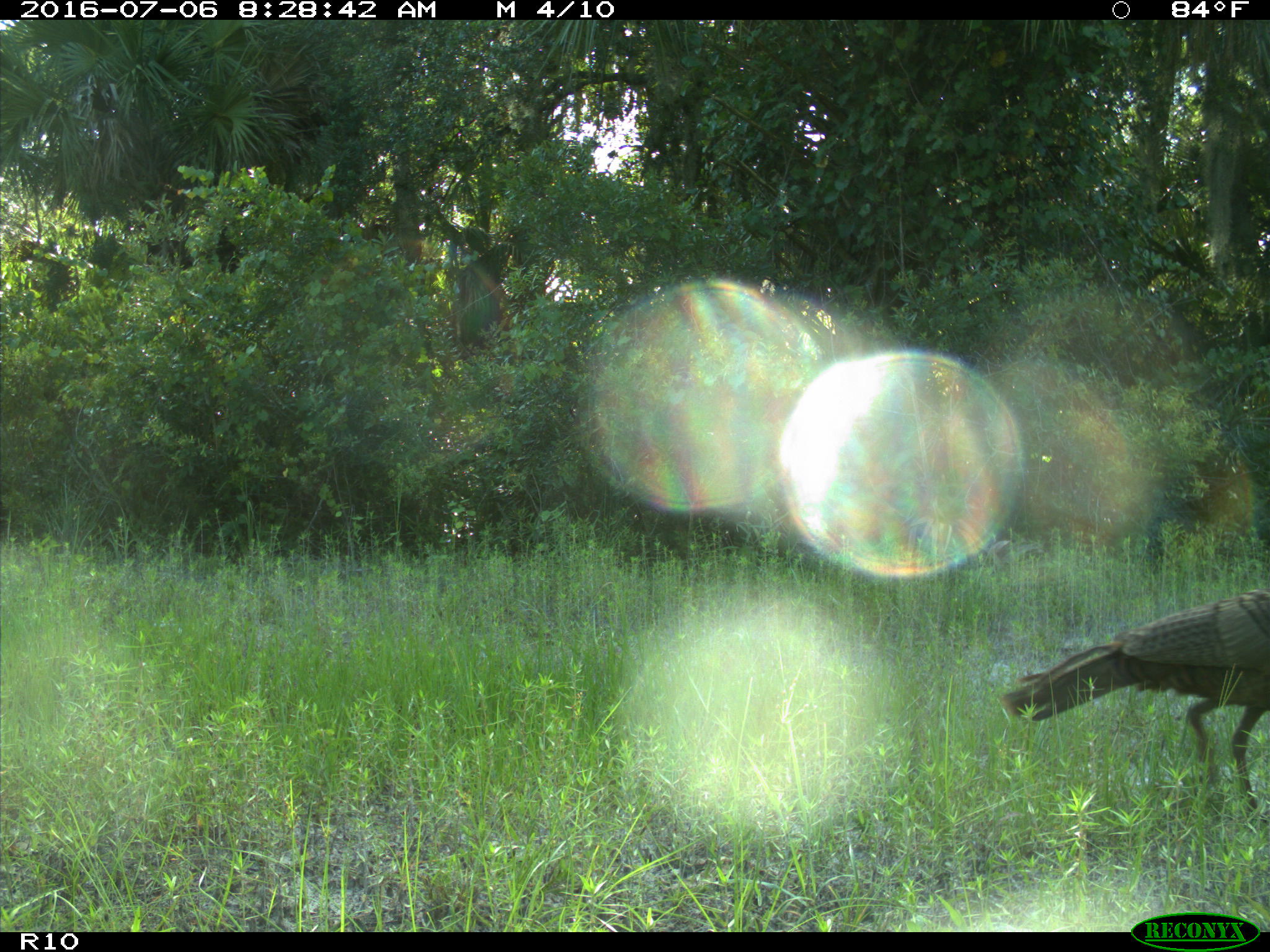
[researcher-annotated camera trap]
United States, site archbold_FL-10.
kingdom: Animalia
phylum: Chordata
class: Aves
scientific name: Aves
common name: birds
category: unidentified bird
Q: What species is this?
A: Unidentified bird (birds) (Aves).